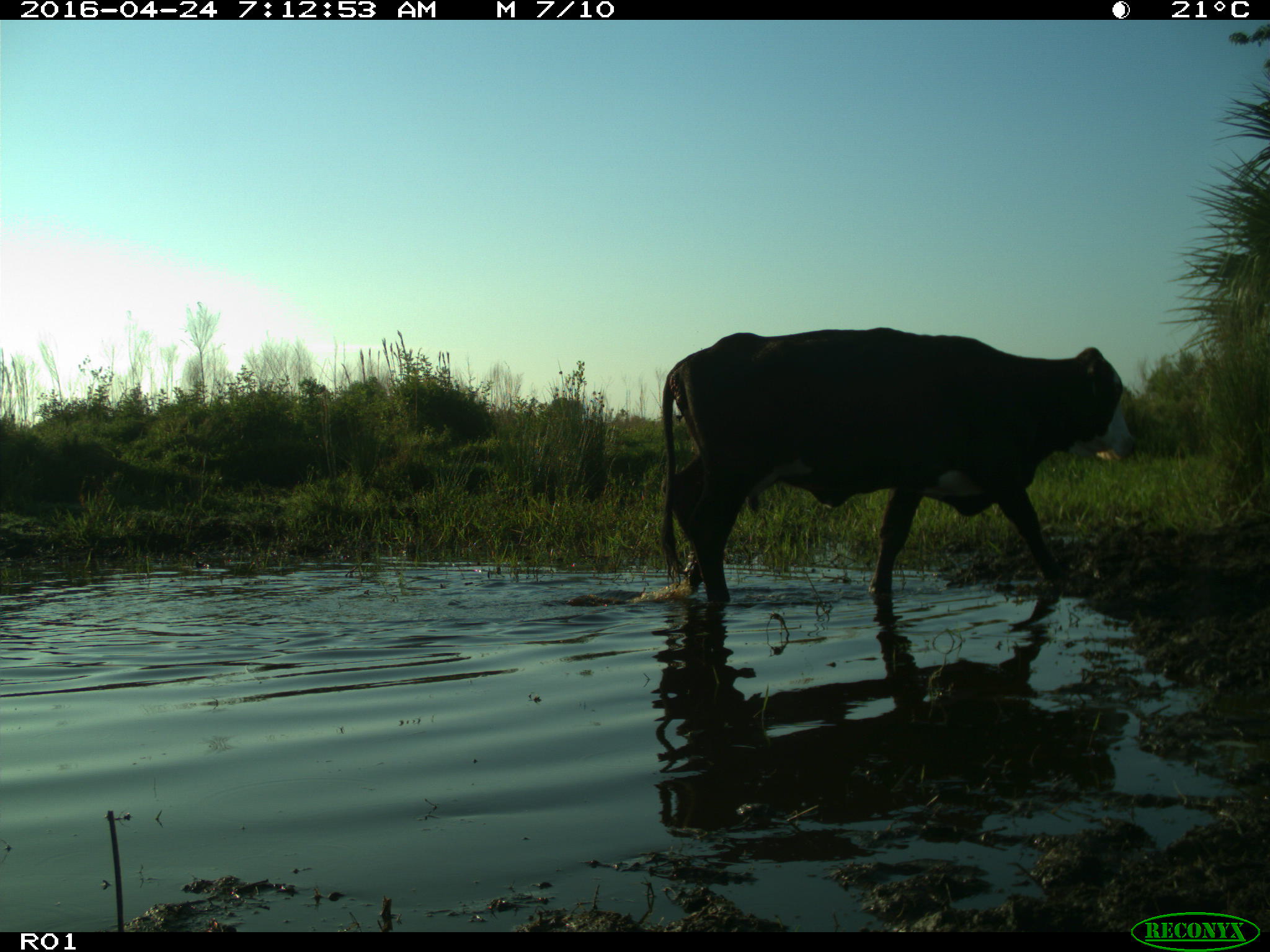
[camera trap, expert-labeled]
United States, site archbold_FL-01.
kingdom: Animalia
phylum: Chordata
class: Mammalia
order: Artiodactyla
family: Bovidae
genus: Bos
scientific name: Bos taurus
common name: domestic cow